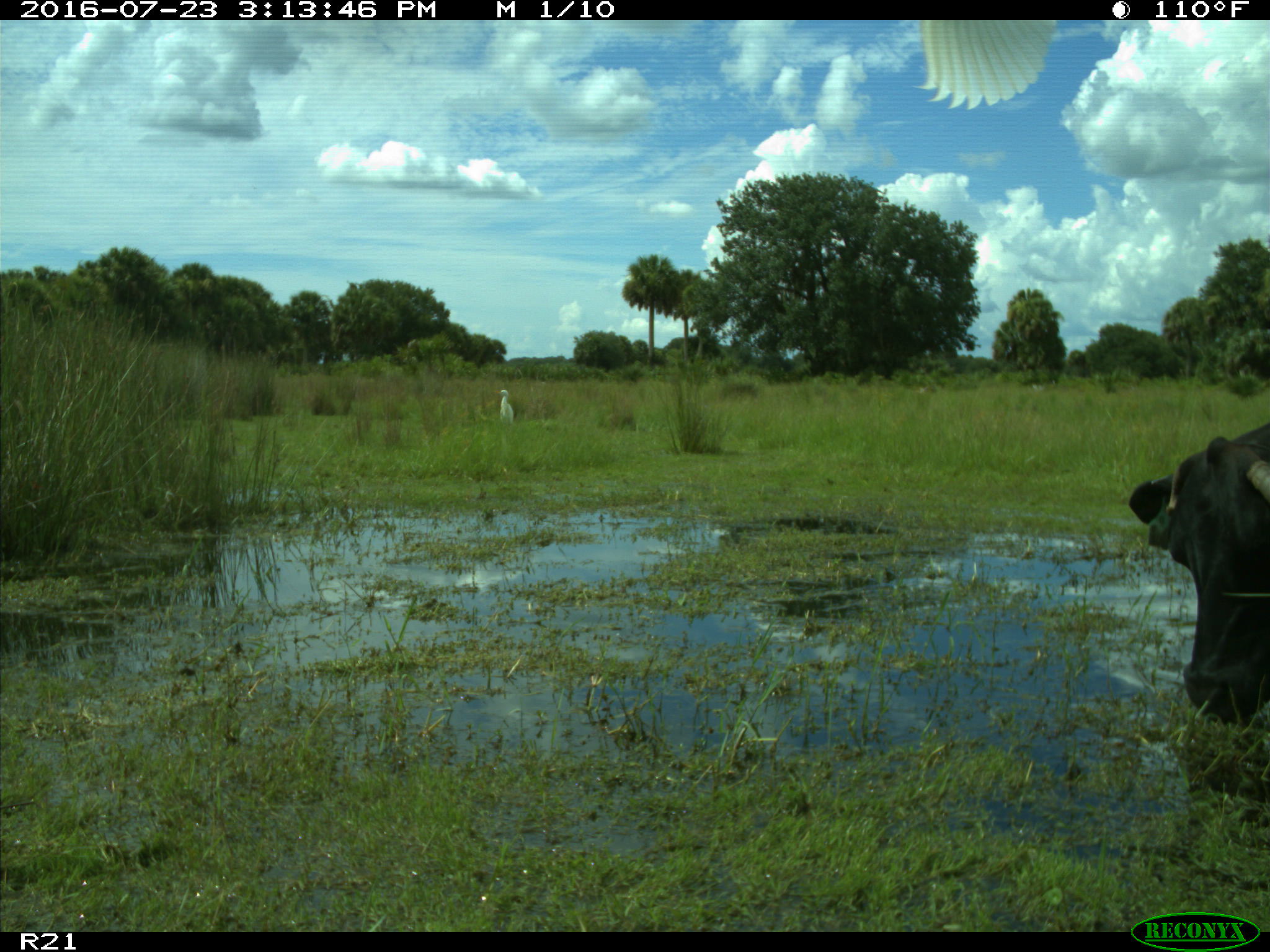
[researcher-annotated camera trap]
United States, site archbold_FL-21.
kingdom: Animalia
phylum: Chordata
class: Mammalia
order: Artiodactyla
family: Bovidae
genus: Bos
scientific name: Bos taurus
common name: domestic cow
Bos taurus (domestic cow).